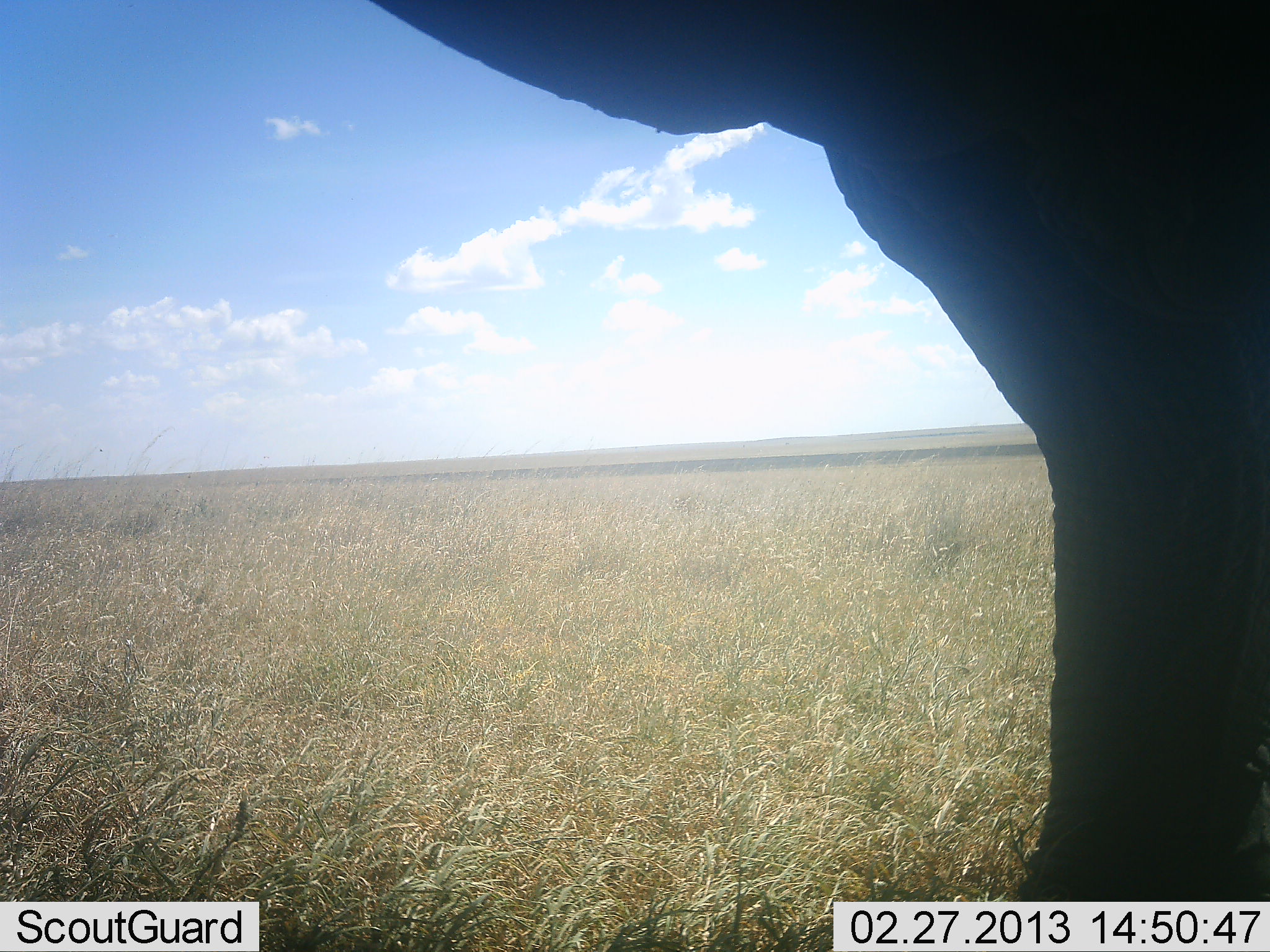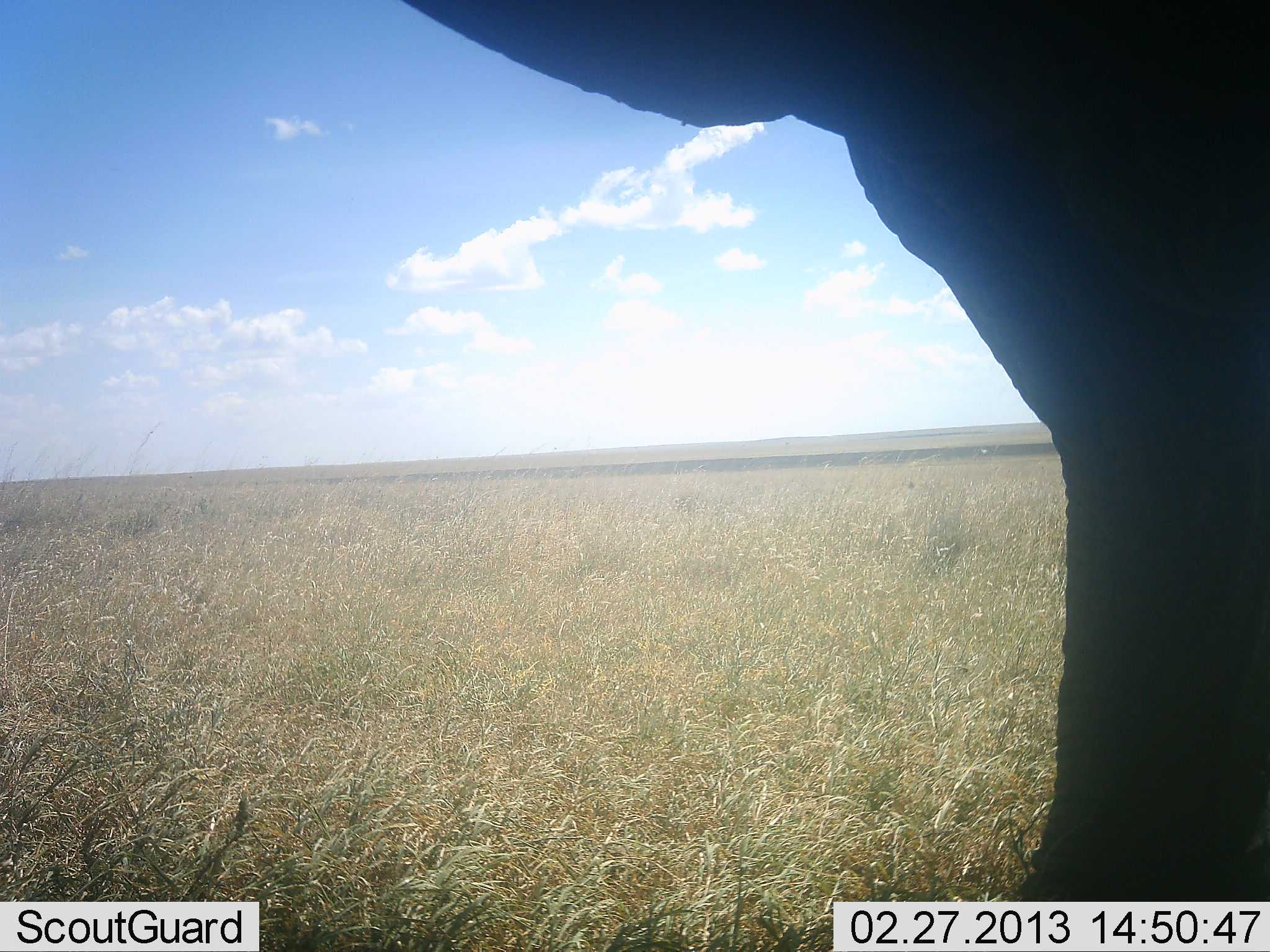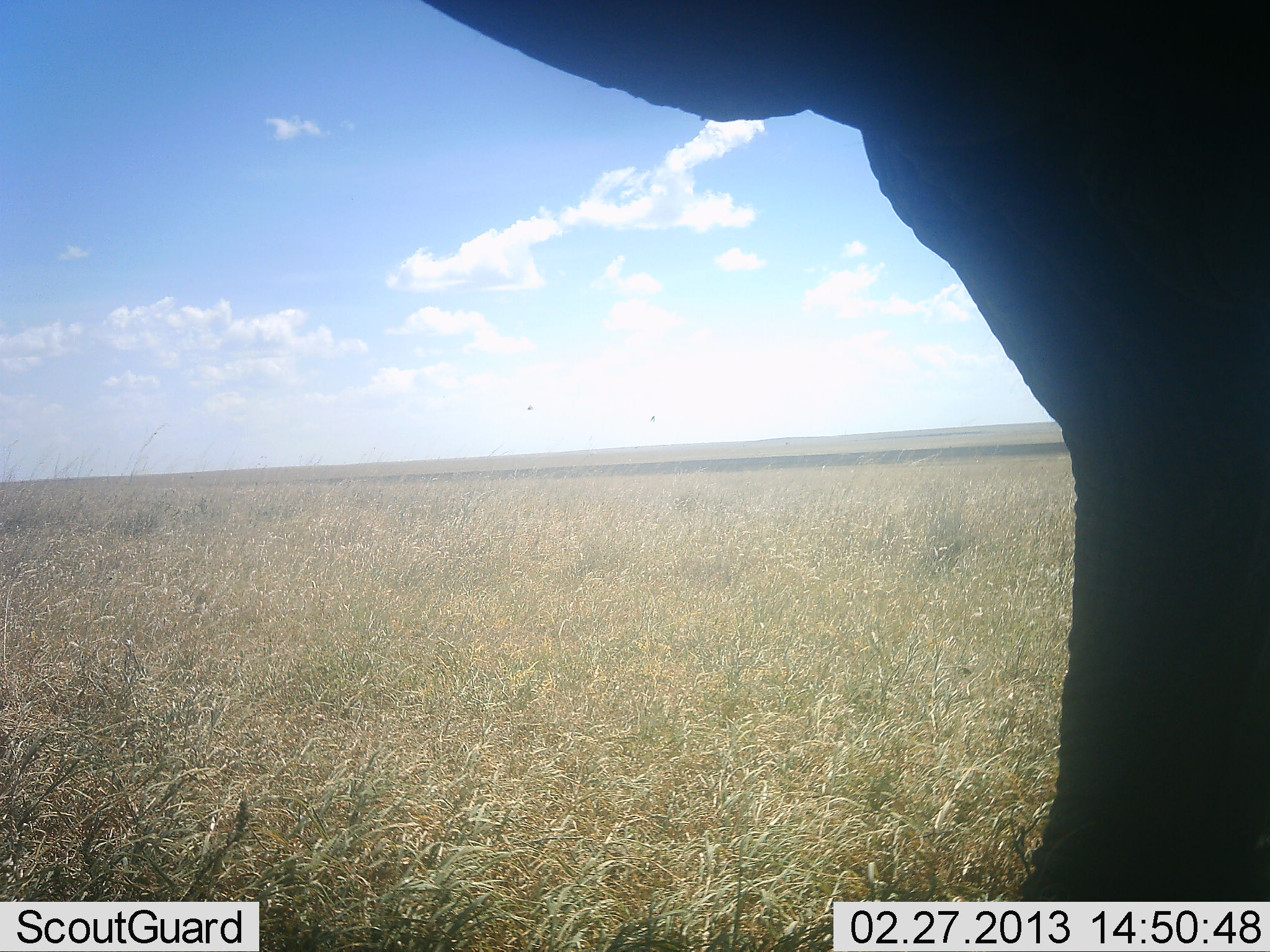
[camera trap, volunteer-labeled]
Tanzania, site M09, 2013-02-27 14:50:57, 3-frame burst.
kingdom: Animalia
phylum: Chordata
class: Mammalia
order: Proboscidea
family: Elephantidae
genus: Loxodonta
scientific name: Loxodonta africana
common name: african bush elephant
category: elephant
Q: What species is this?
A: Elephant (african bush elephant) (Loxodonta africana).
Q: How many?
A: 1.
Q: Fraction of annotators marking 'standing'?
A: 100%.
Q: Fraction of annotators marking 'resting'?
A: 0%.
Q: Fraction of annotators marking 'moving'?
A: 0%.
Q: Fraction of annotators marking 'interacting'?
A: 0%.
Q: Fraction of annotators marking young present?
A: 0%.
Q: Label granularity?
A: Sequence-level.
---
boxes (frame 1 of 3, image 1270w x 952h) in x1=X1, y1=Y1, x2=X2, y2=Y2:
animal: x1=370, y1=1, x2=1270, y2=900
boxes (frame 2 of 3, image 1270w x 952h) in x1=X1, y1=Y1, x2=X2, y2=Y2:
animal: x1=405, y1=0, x2=1270, y2=900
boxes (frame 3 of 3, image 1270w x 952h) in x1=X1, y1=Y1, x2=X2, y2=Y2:
animal: x1=423, y1=0, x2=1270, y2=900